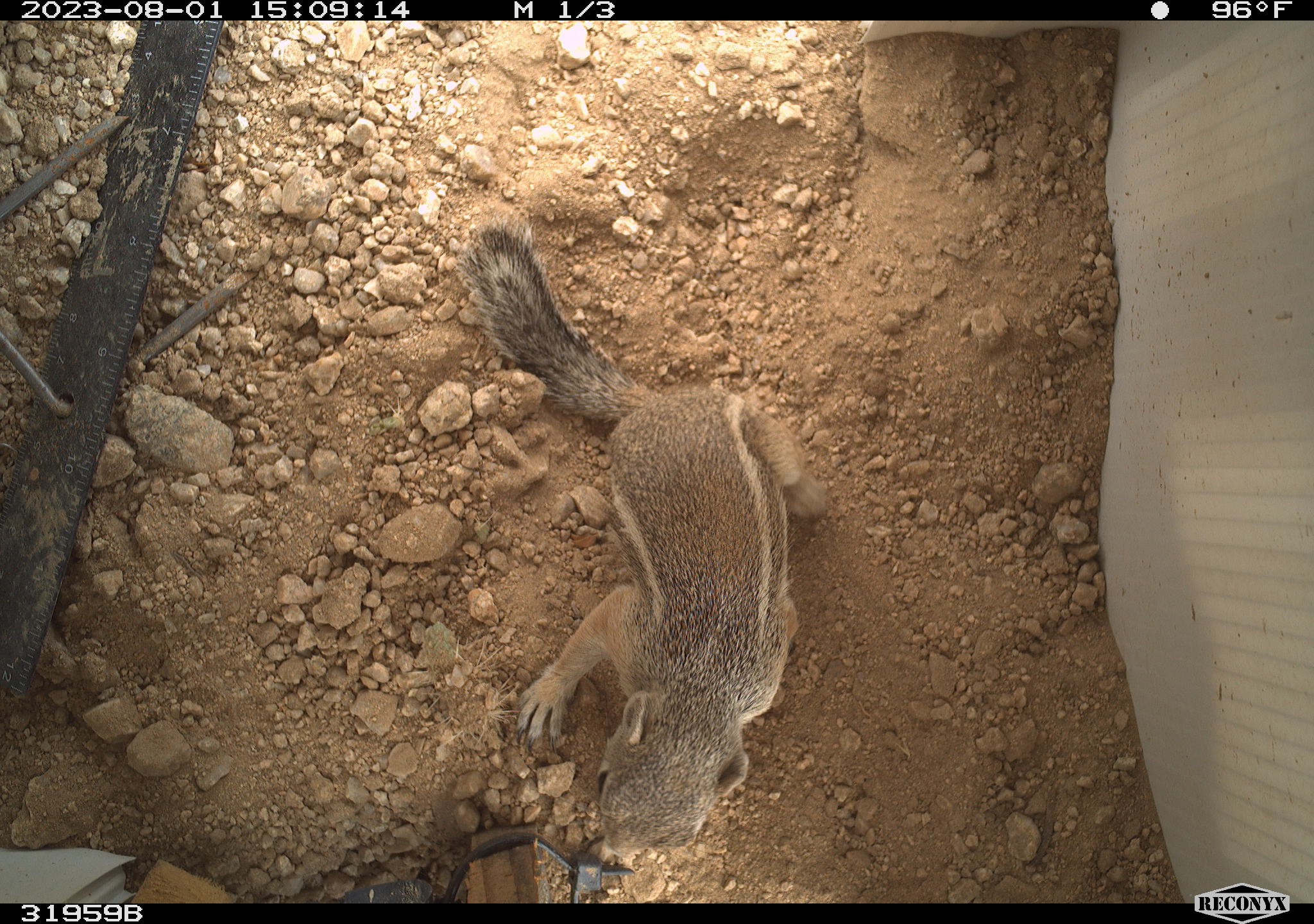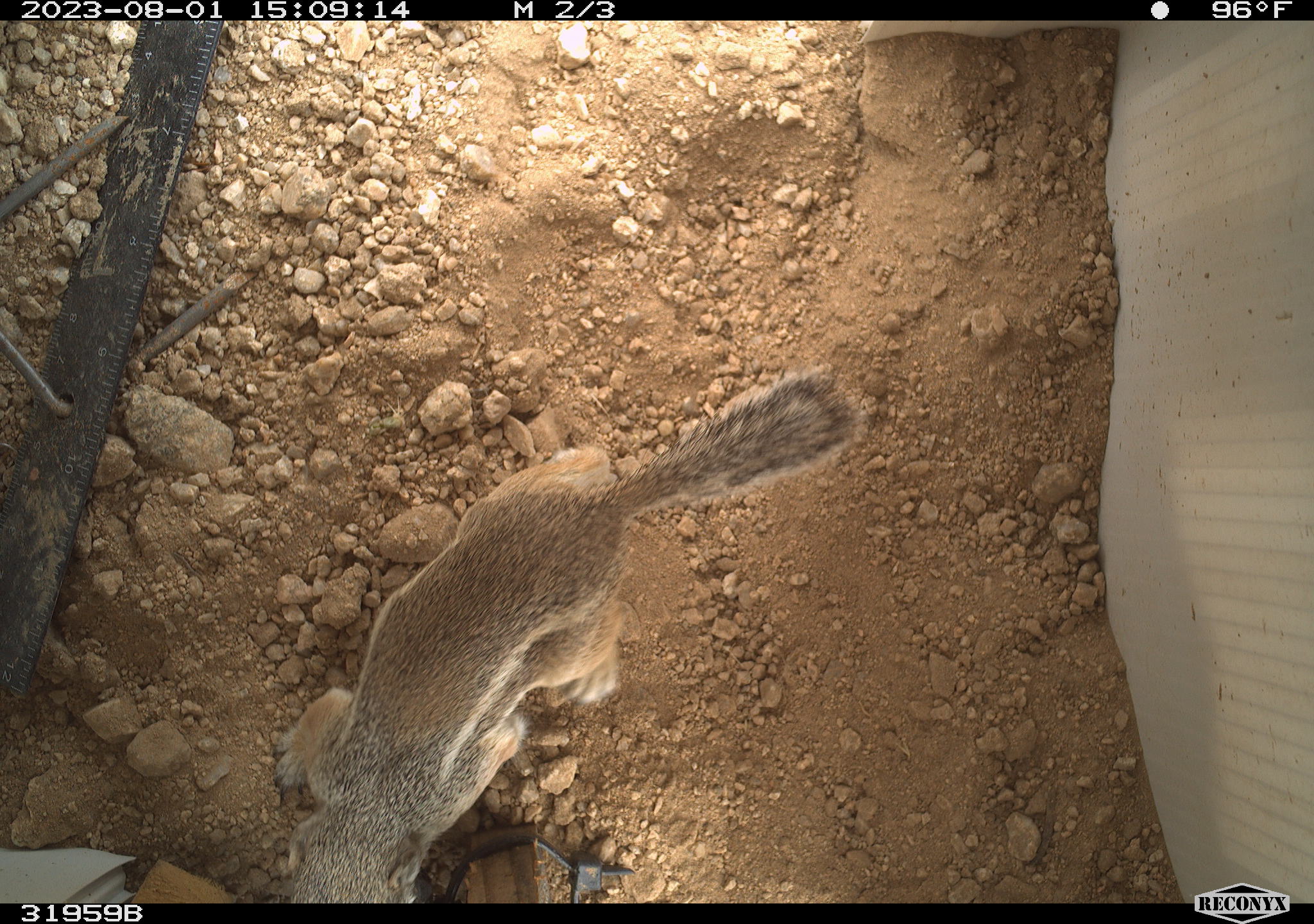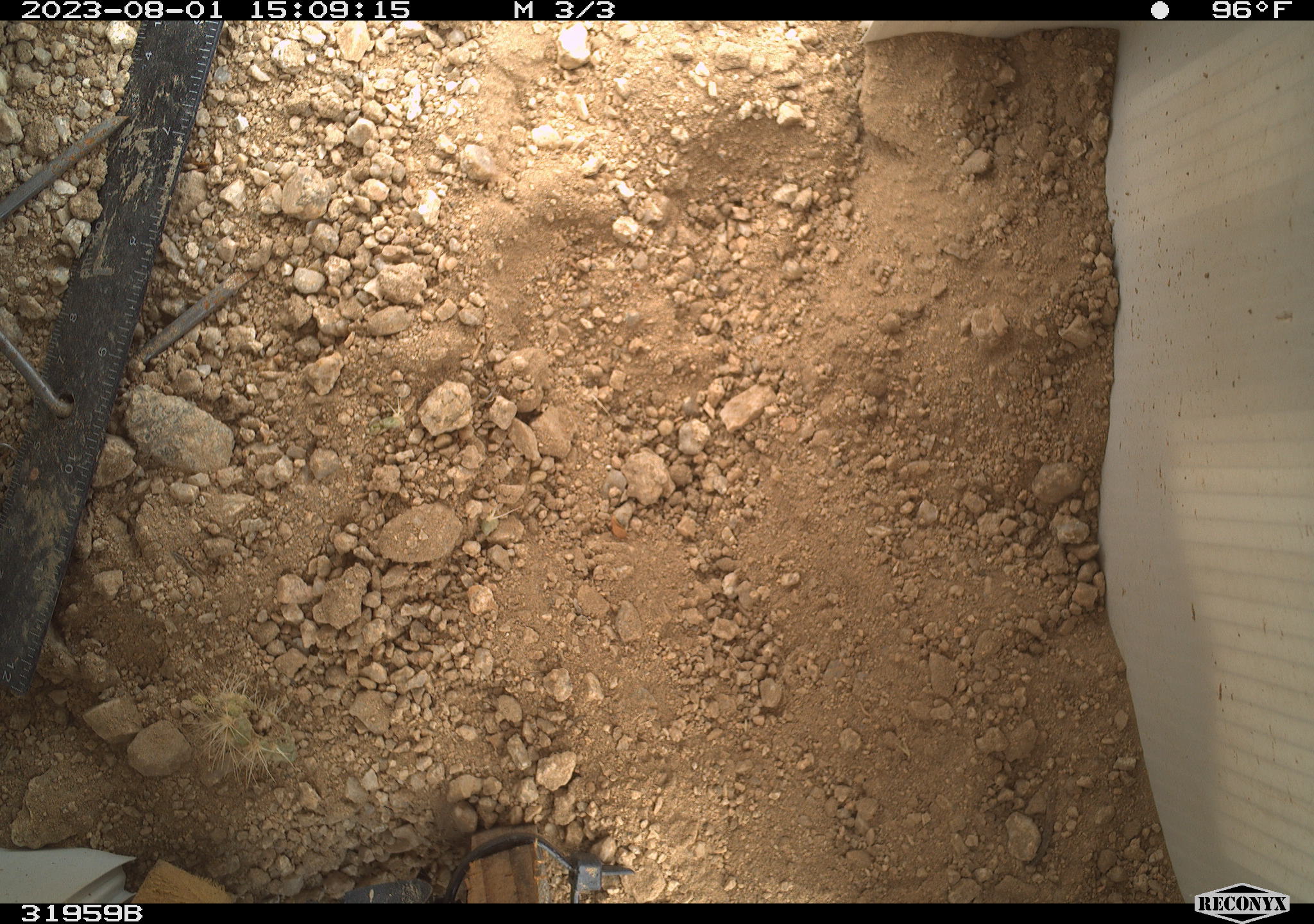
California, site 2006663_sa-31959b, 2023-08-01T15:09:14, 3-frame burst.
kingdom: Animalia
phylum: Chordata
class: Mammalia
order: Rodentia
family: Sciuridae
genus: Ammospermophilus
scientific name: Ammospermophilus leucurus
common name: white-tailed antelope squirrel